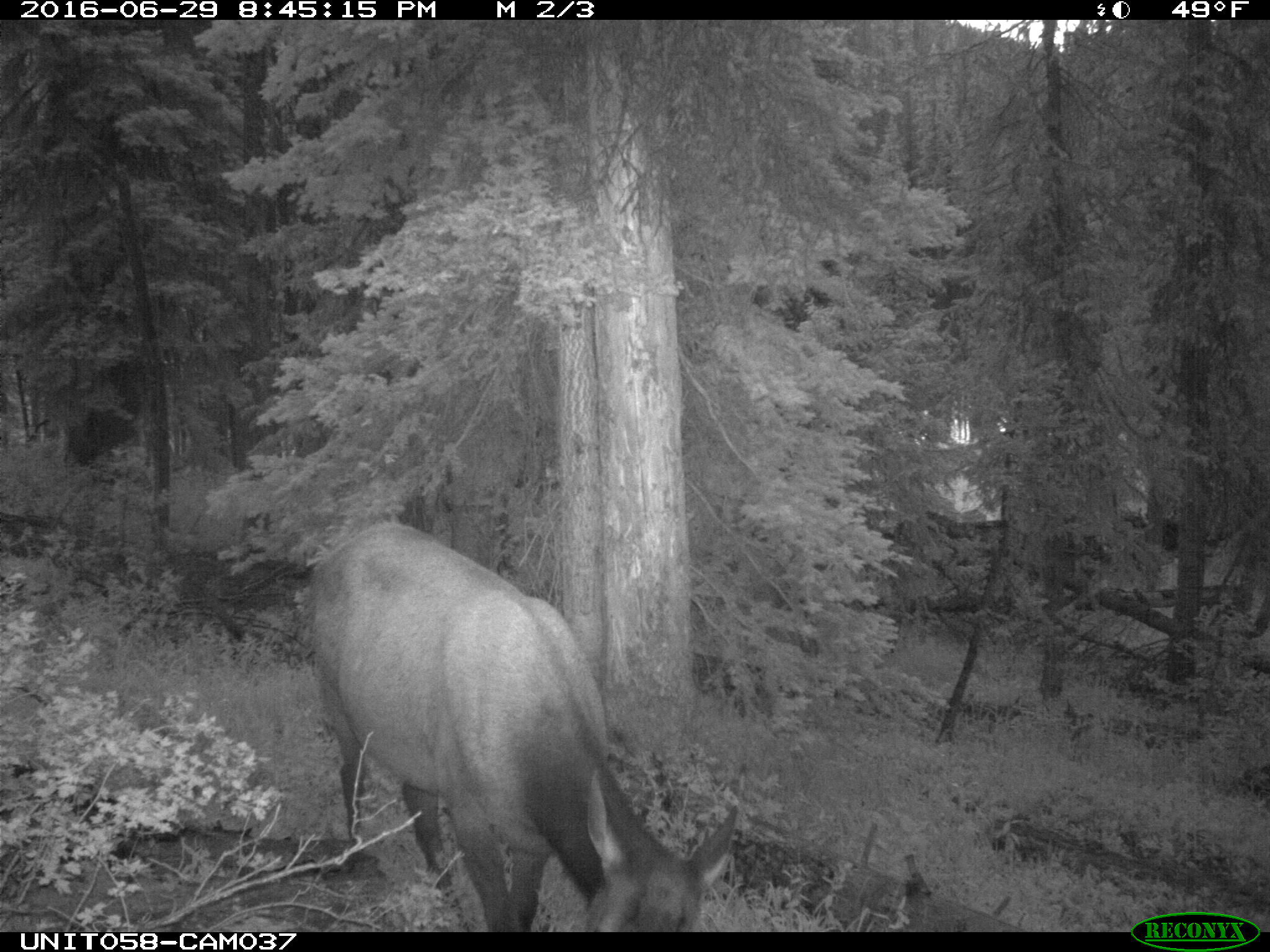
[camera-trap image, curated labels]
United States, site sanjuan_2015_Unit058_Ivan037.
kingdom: Animalia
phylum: Chordata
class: Mammalia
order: Artiodactyla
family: Cervidae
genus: Cervus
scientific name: Cervus elaphus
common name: red deer